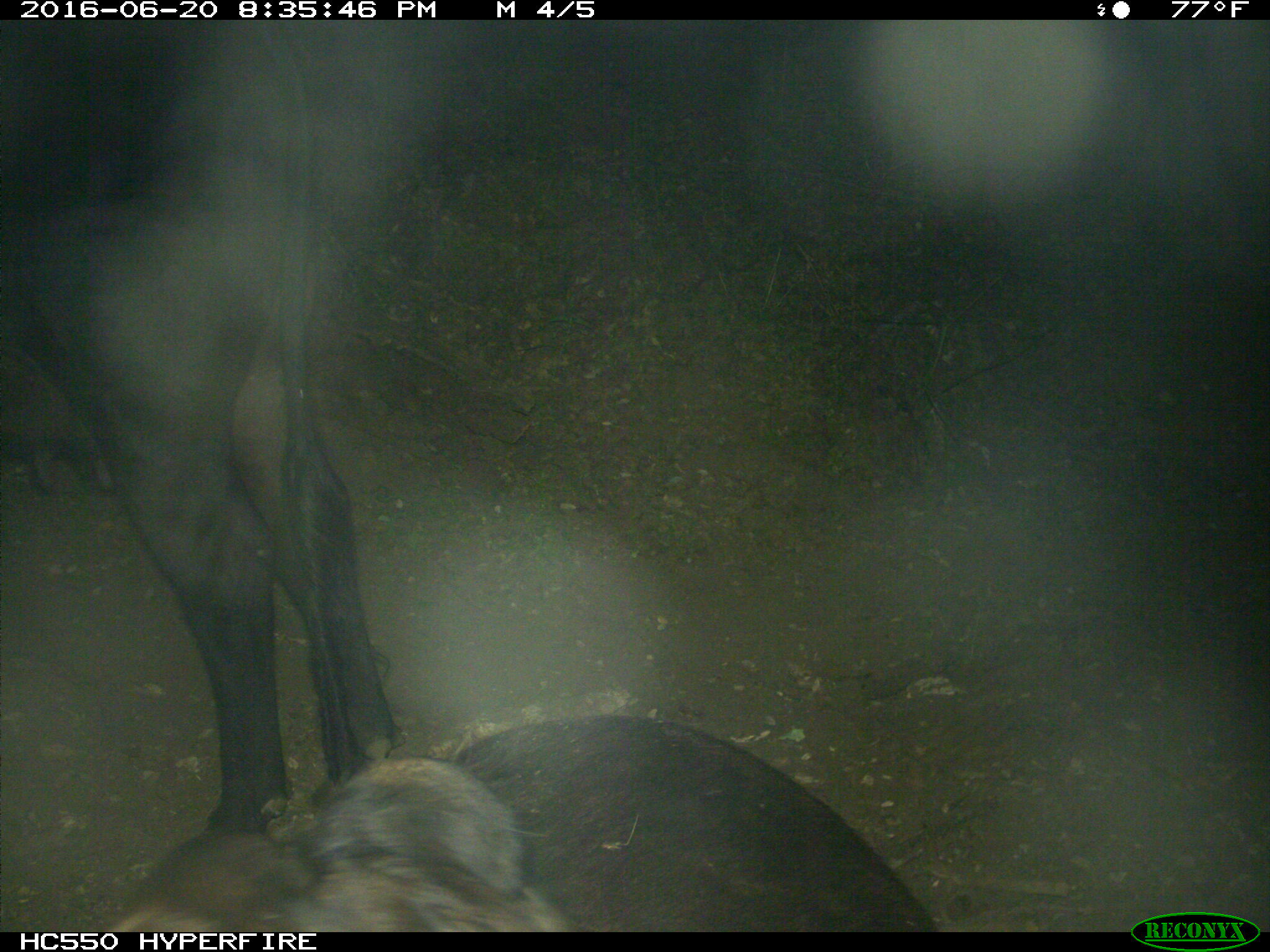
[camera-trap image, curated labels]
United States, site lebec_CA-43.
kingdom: Animalia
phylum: Chordata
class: Mammalia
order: Artiodactyla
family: Bovidae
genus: Bos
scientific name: Bos taurus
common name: domestic cow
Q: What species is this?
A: Bos taurus (domestic cow).